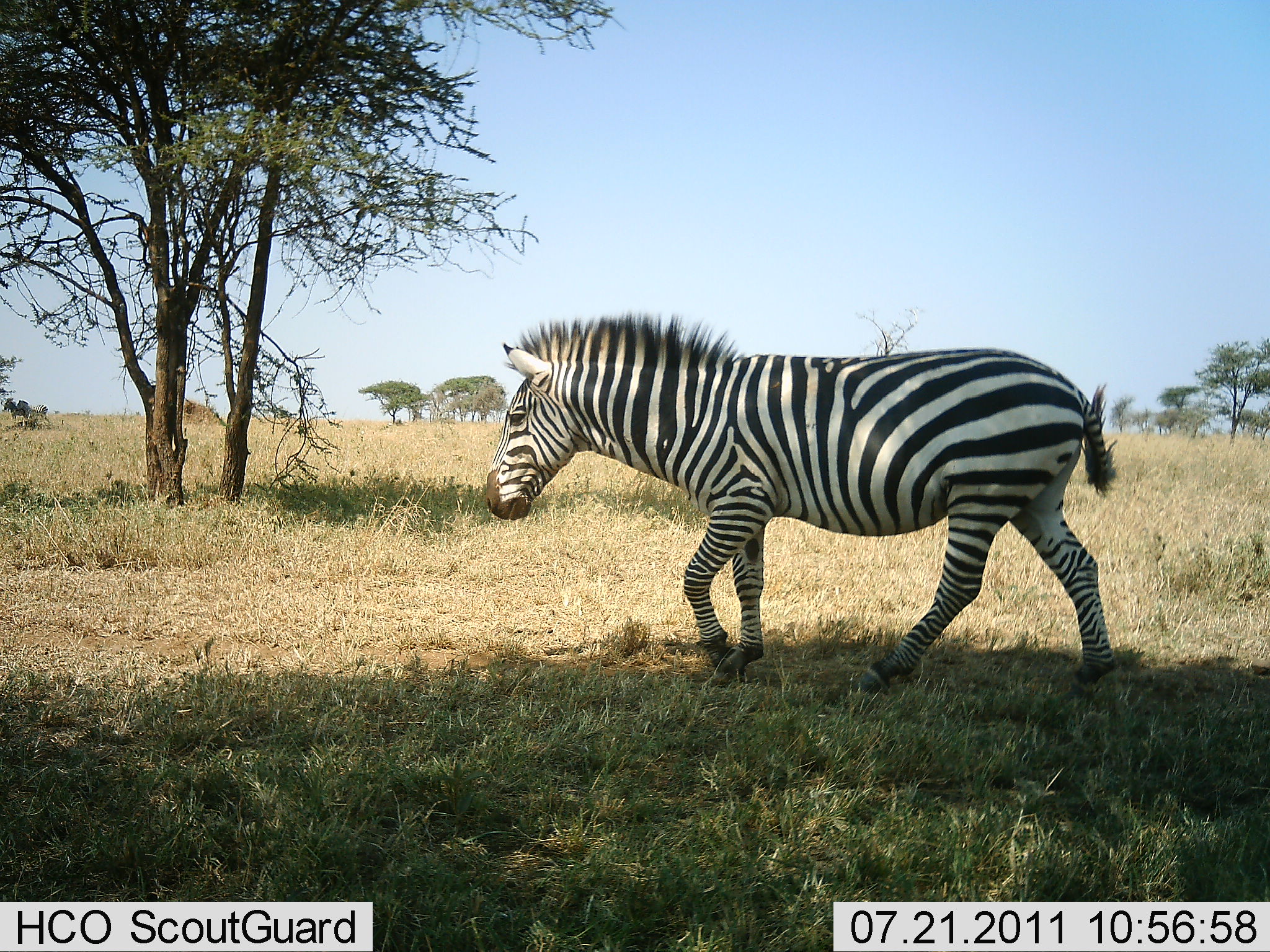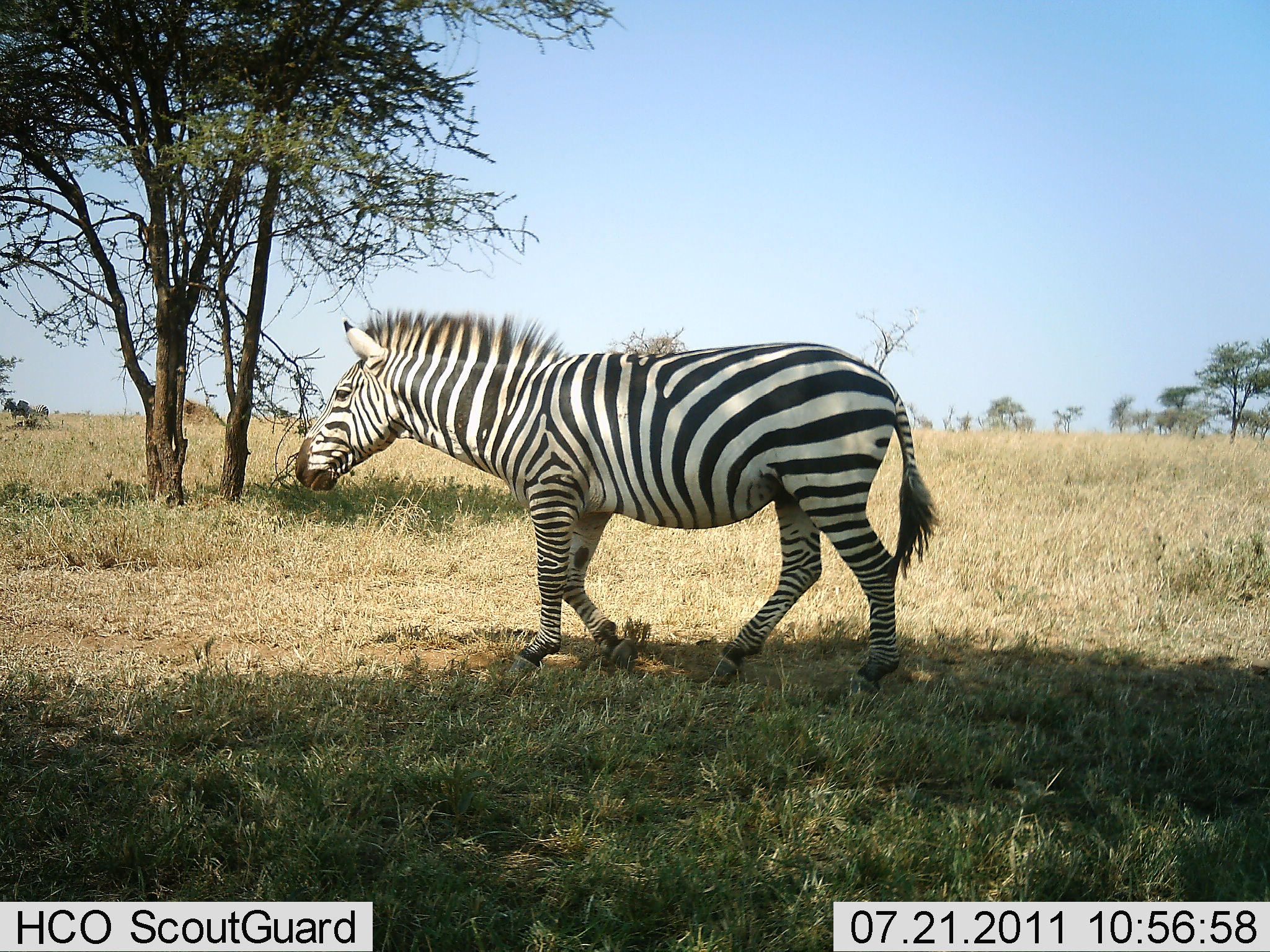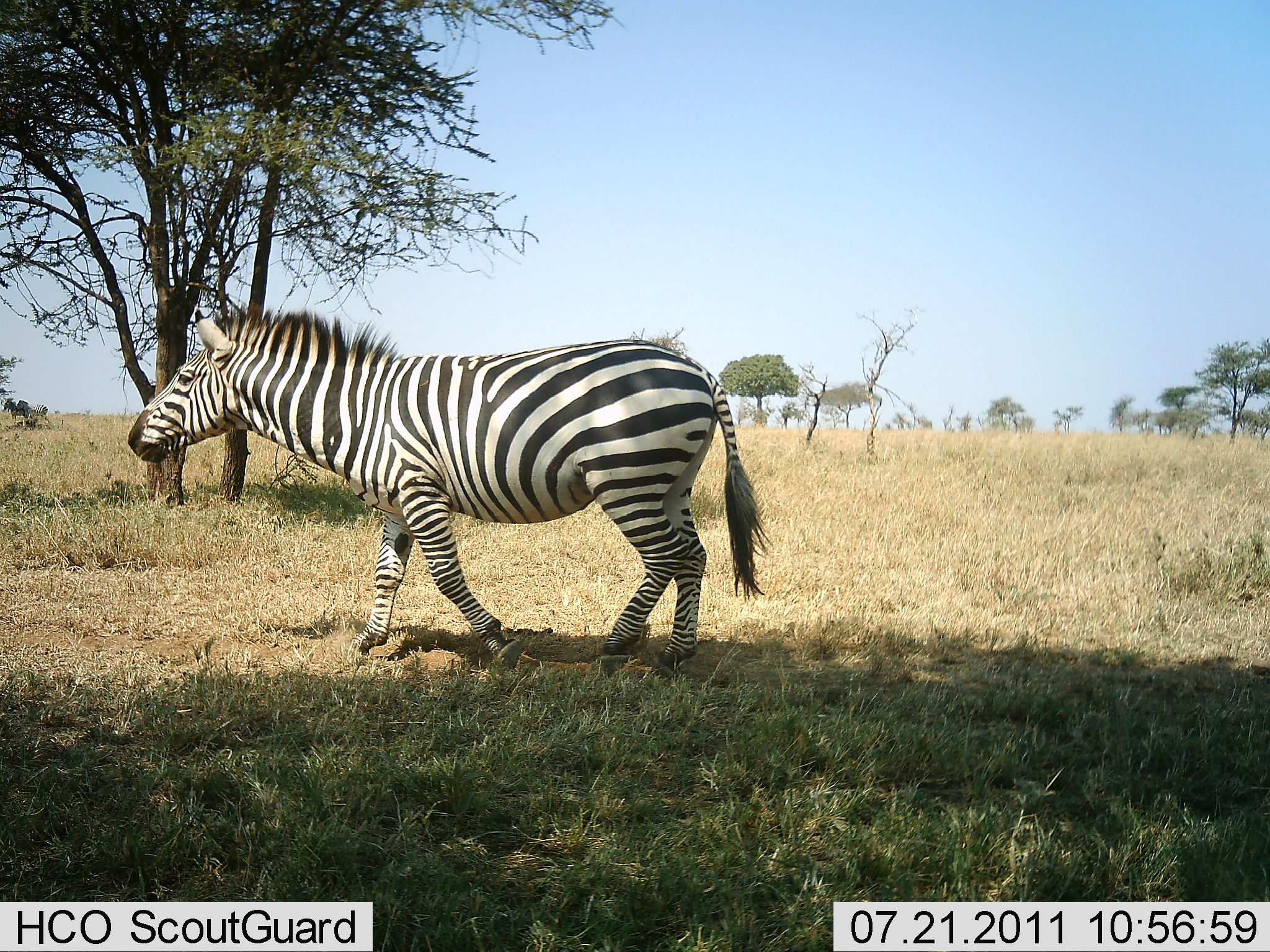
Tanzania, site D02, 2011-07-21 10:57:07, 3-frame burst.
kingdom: Animalia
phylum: Chordata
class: Mammalia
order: Perissodactyla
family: Equidae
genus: Equus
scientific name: Equus quagga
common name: plains zebra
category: zebra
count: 1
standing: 0%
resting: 0%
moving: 100%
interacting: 0%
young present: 0%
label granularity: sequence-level